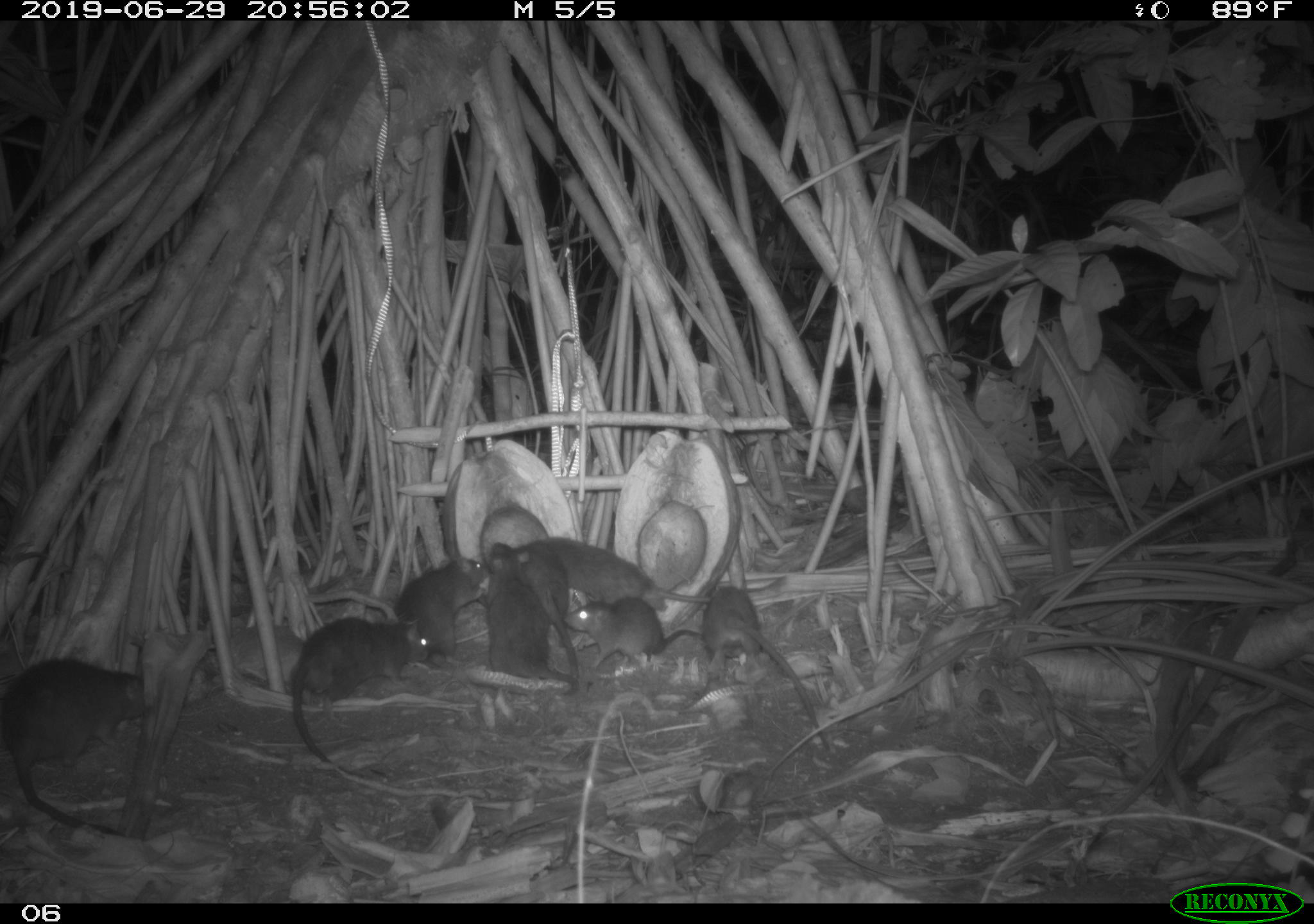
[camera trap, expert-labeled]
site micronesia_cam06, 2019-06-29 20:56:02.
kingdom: Animalia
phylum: Chordata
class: Mammalia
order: Rodentia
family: Muridae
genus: Rattus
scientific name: Rattus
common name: rat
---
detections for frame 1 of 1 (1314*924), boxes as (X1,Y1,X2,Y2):
rat: (0,655,160,846); (288,607,435,773); (695,578,831,755); (478,538,590,689); (522,529,713,616); (387,554,489,662); (564,595,706,670); (522,539,586,701)